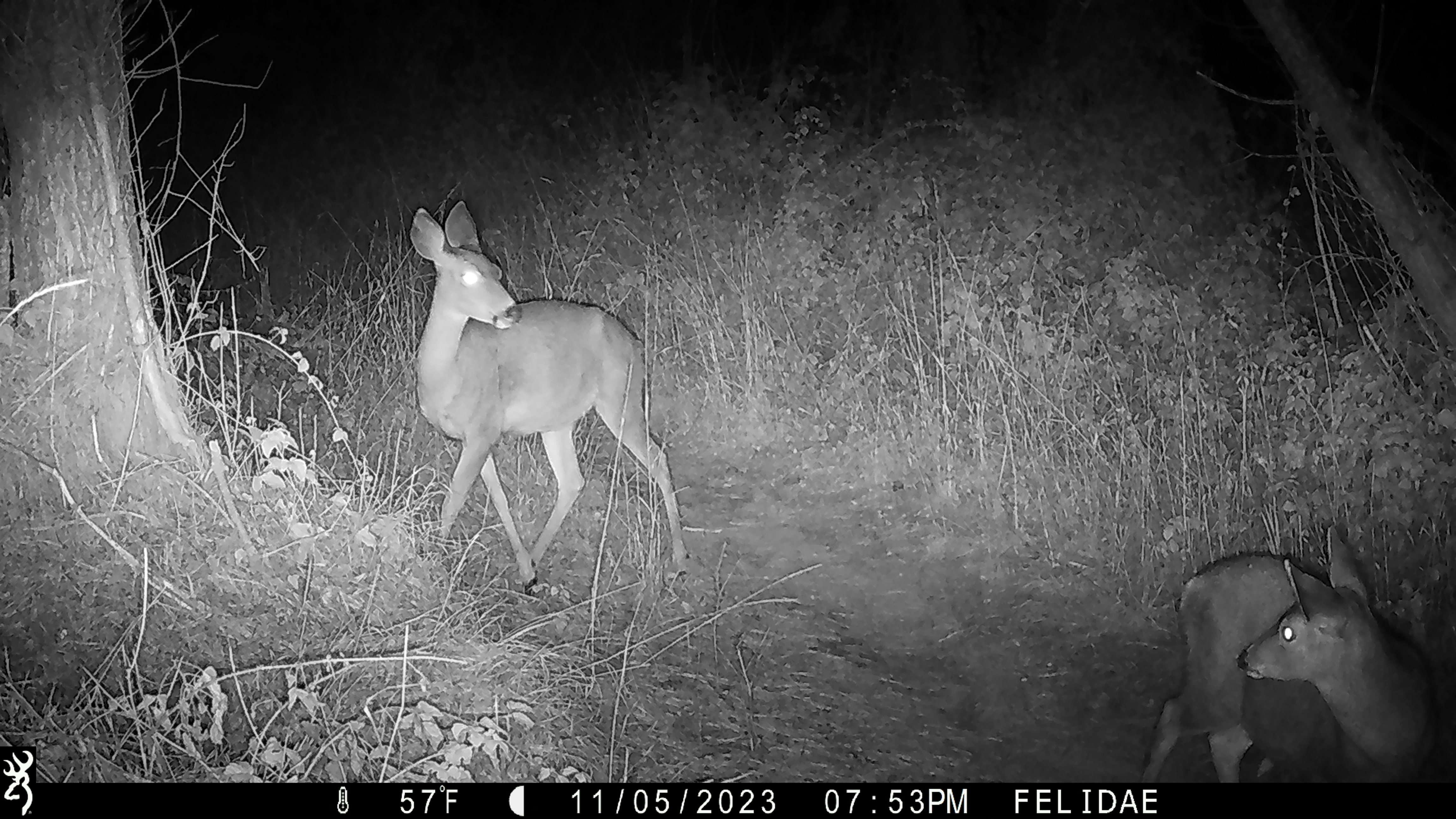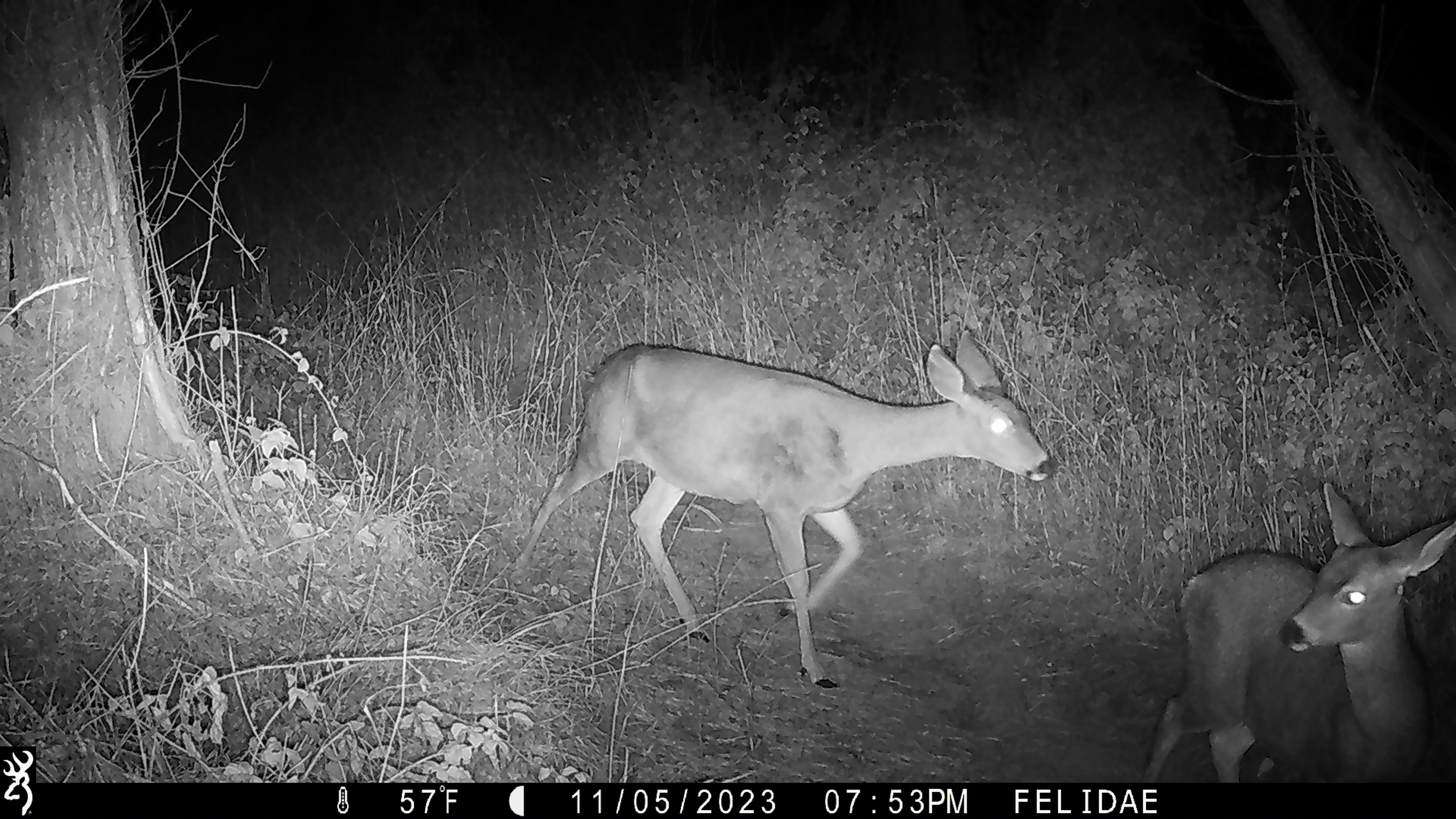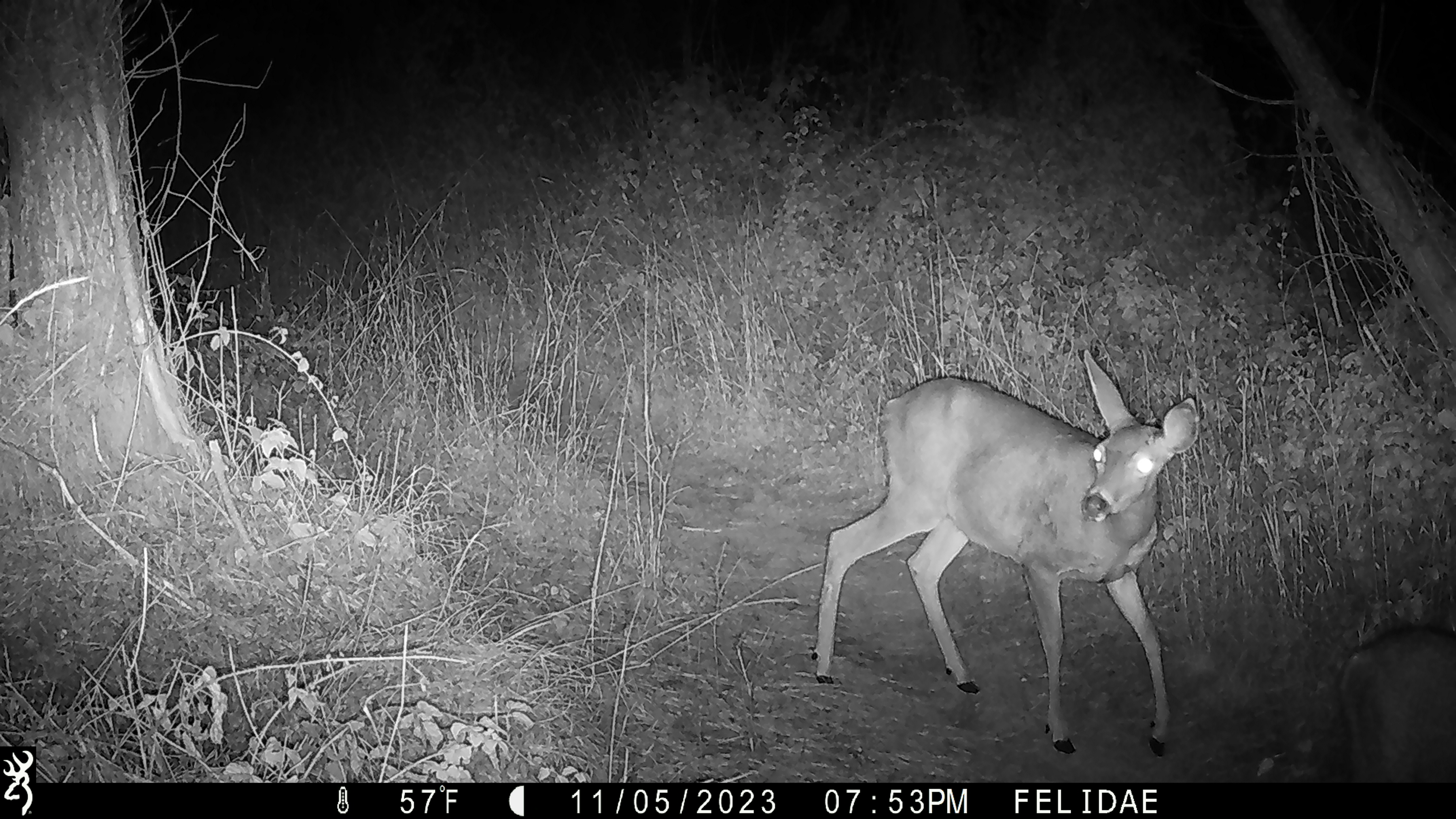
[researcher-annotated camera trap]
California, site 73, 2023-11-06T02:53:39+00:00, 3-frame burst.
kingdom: Animalia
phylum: Chordata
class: Mammalia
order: Artiodactyla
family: Cervidae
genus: Odocoileus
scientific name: Odocoileus hemionus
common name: mule deer